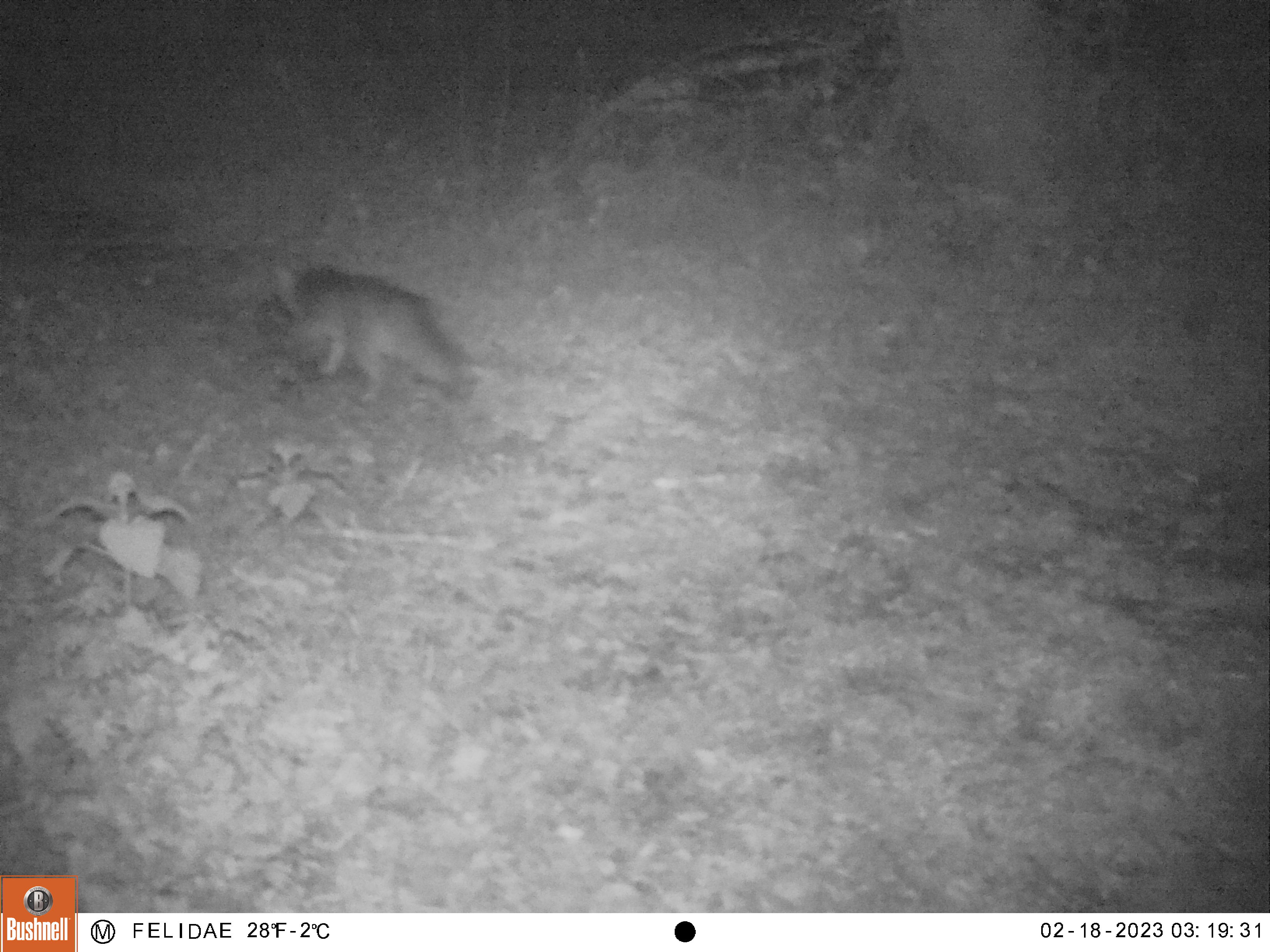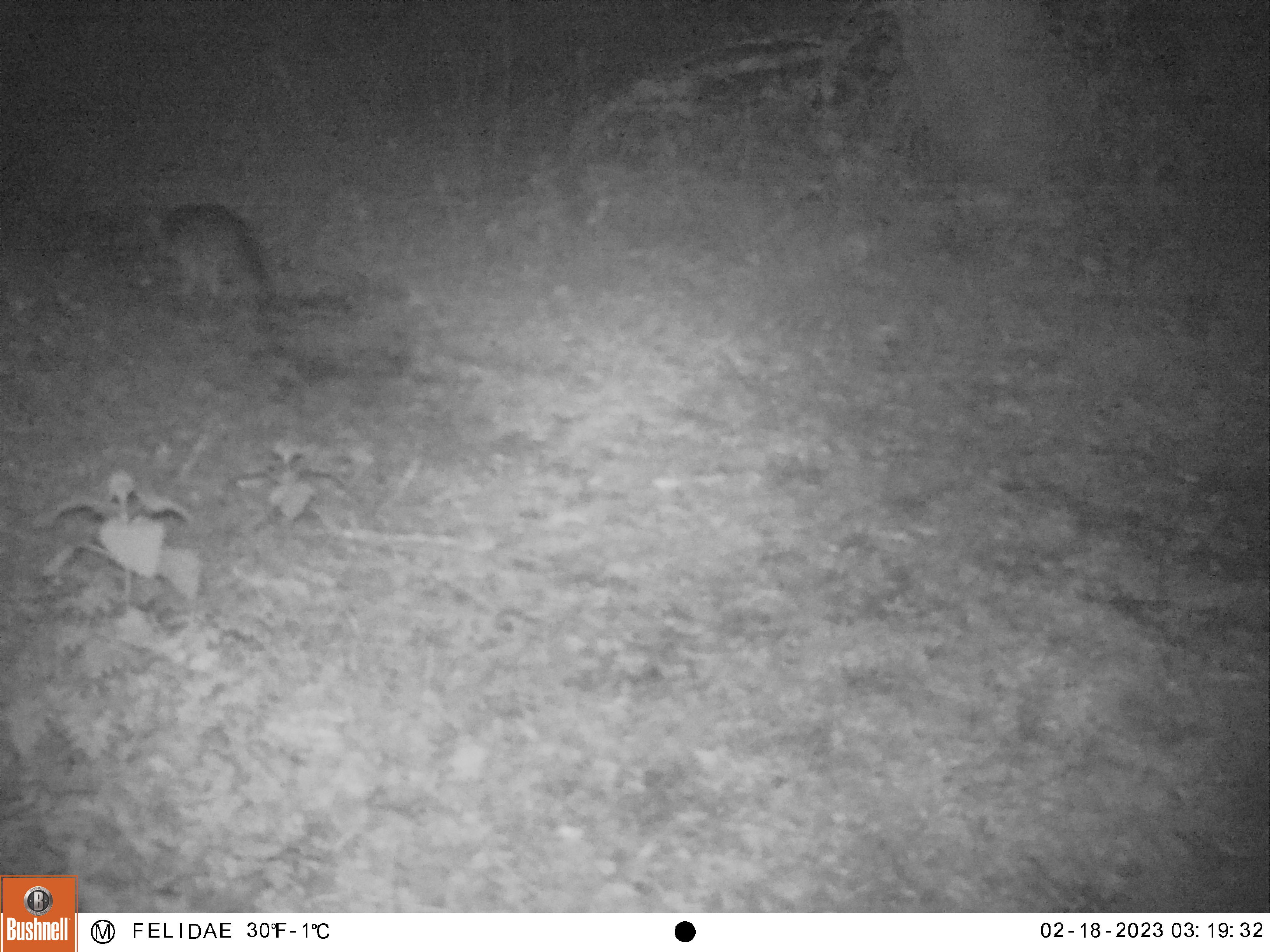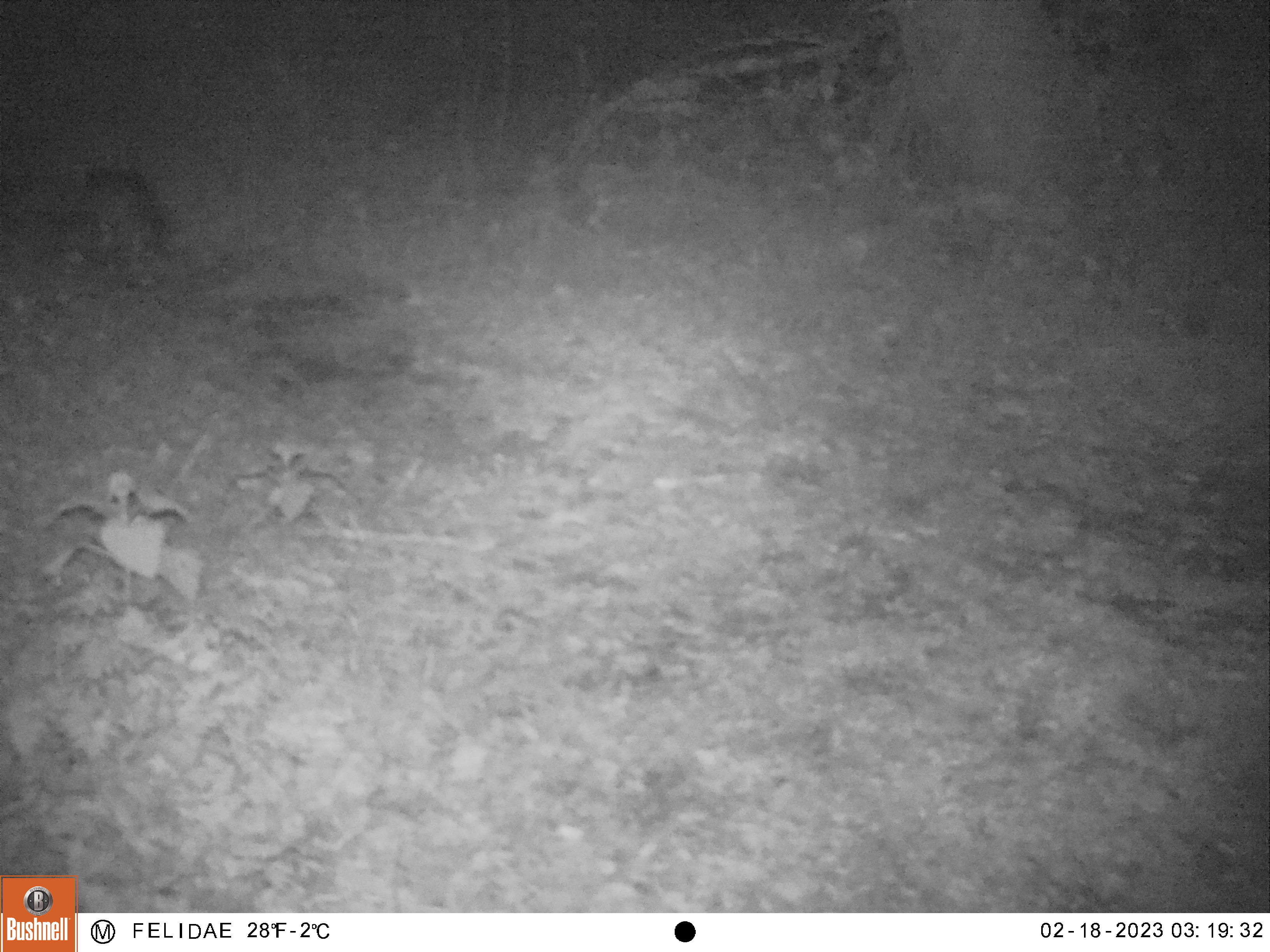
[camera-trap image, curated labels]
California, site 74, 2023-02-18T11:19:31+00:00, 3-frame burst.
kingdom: Animalia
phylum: Chordata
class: Mammalia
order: Carnivora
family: Canidae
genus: Urocyon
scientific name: Urocyon cinereoargenteus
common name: gray fox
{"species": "gray fox (Urocyon cinereoargenteus)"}